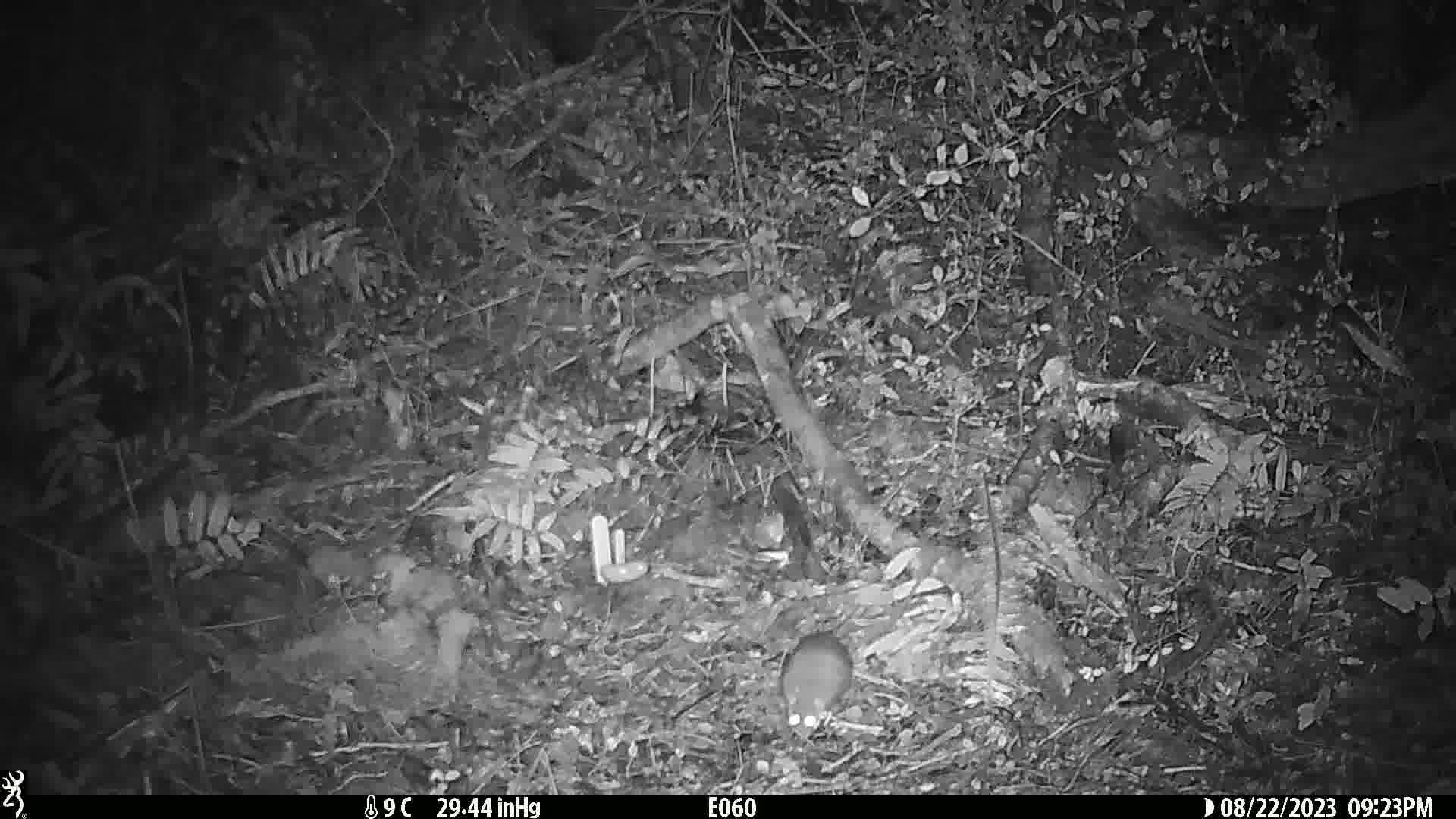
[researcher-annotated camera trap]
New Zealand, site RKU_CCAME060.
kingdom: Animalia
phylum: Chordata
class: Mammalia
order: Rodentia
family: Muridae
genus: Rattus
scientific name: Rattus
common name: rat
Rat (Rattus).